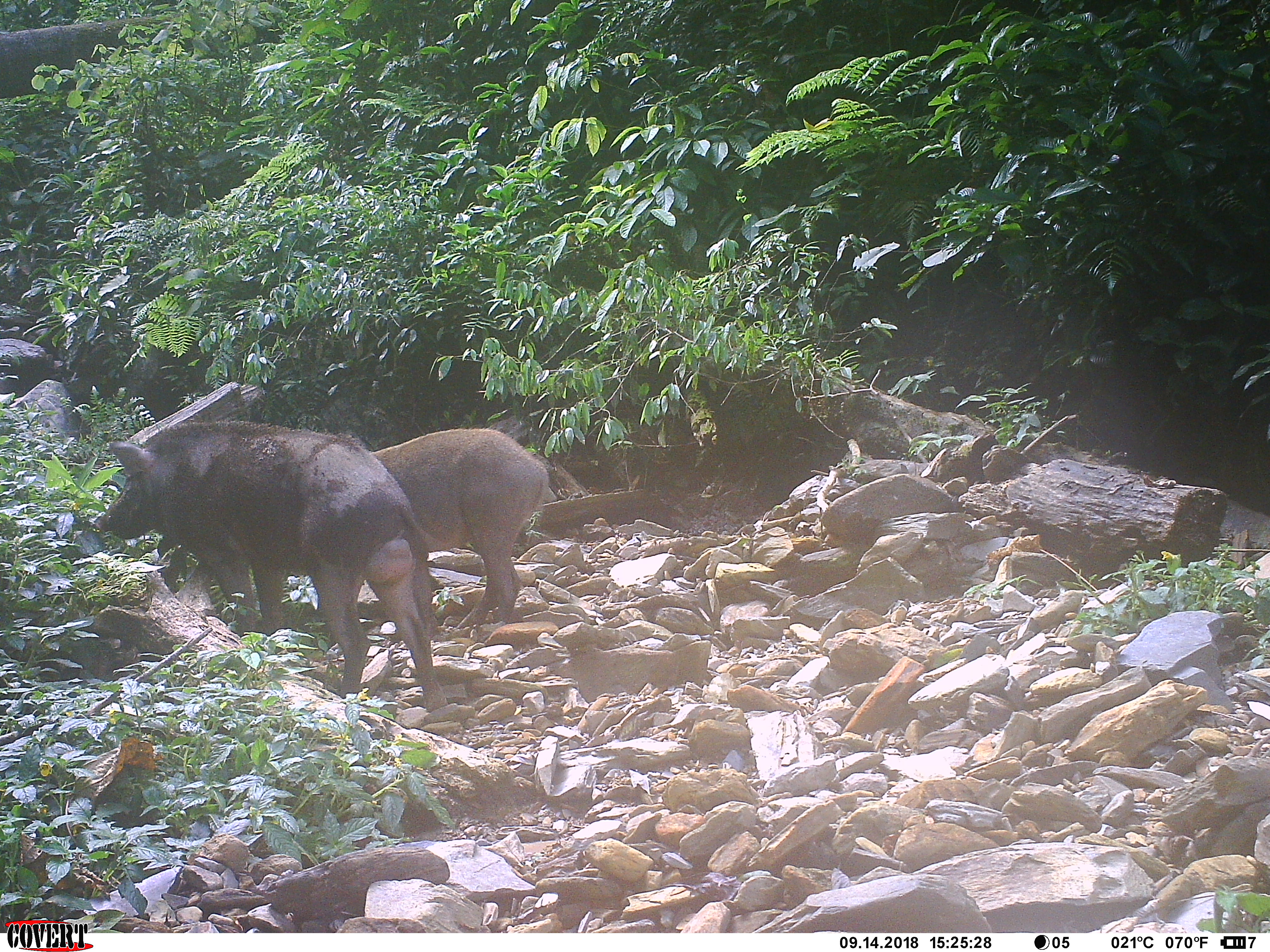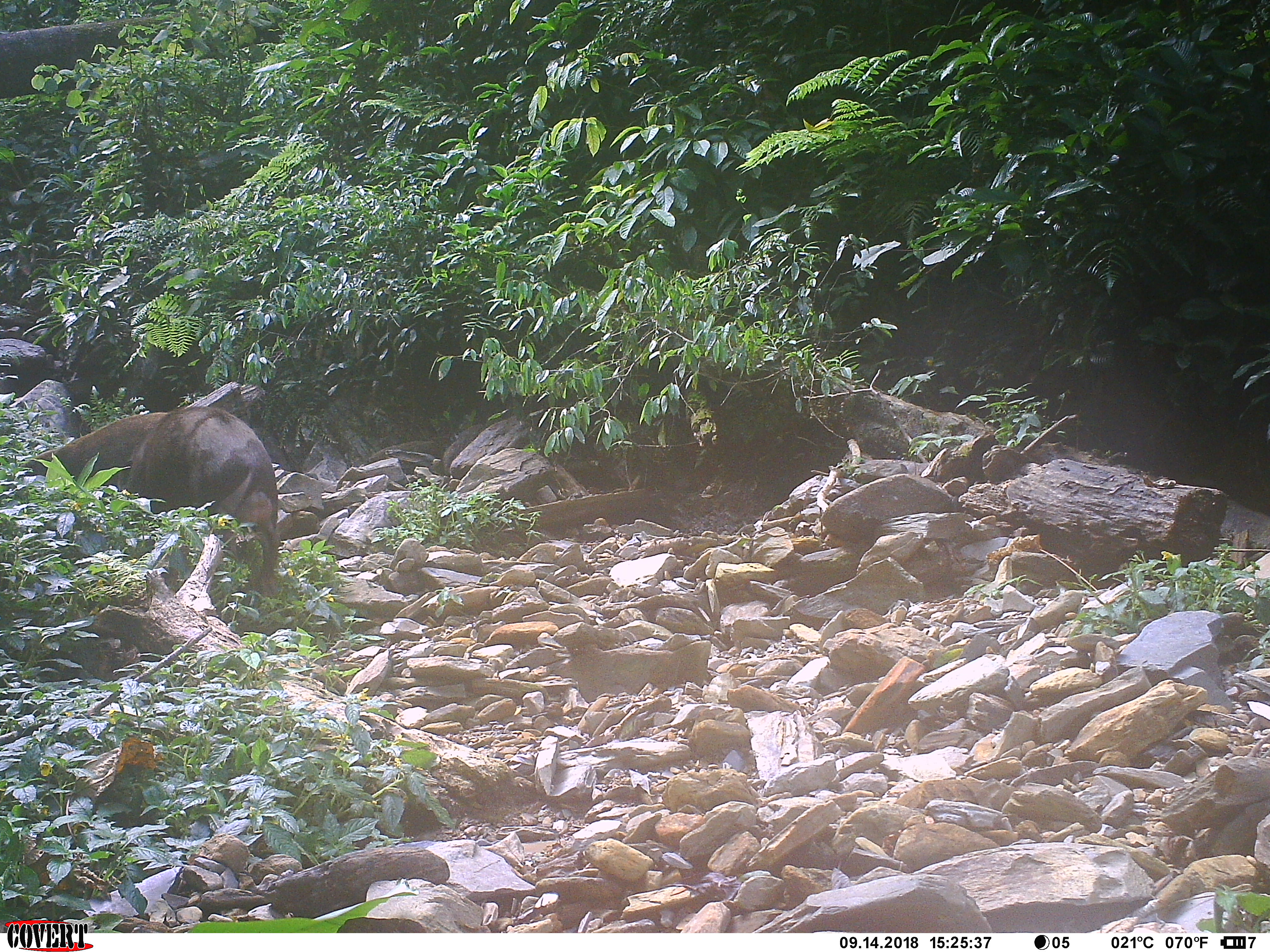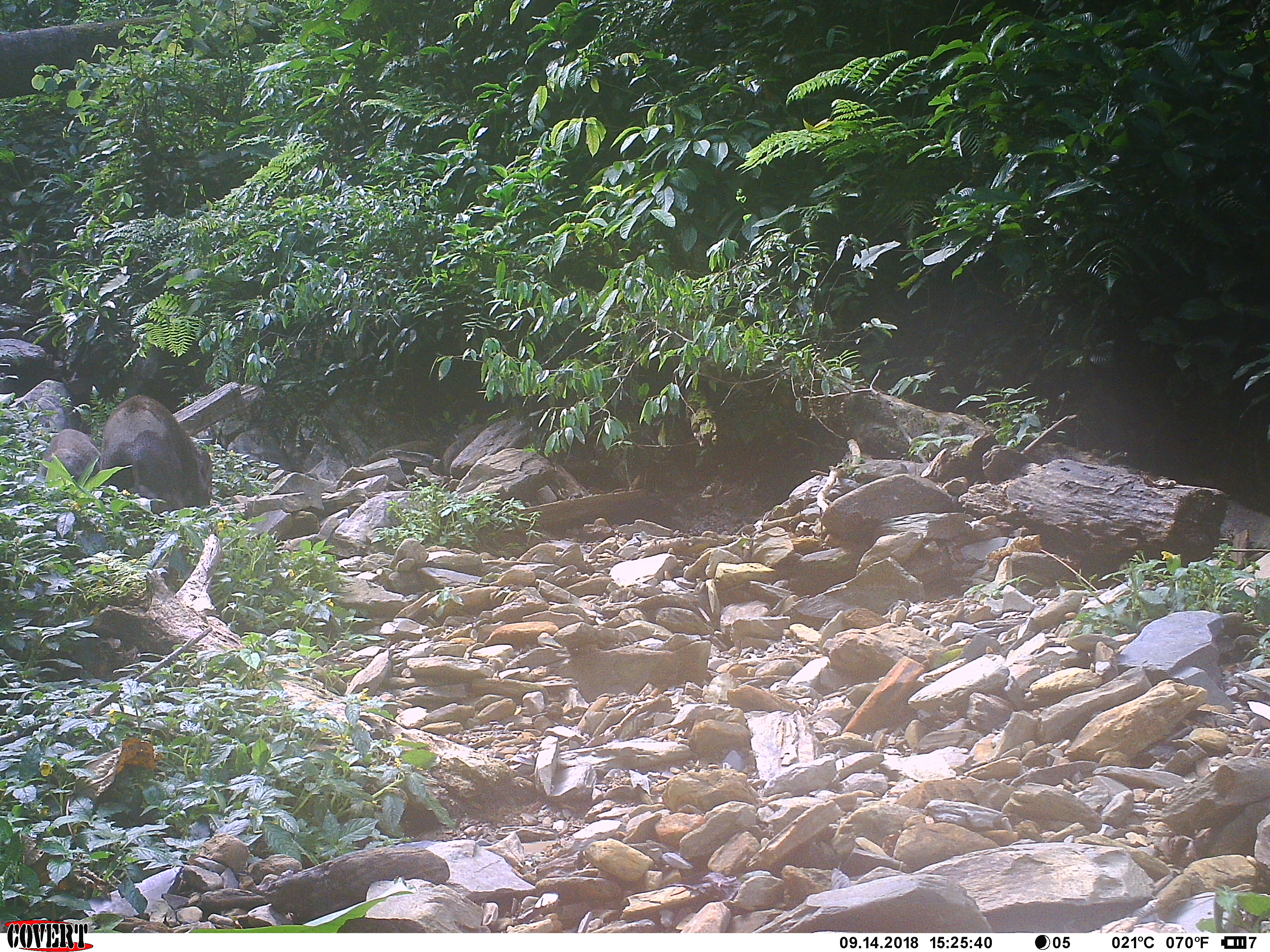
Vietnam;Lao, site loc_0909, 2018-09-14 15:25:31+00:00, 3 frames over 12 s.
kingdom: Animalia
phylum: Chordata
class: Mammalia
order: Artiodactyla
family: Suidae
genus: Sus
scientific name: Sus scrofa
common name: eurasian wild pig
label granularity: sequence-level